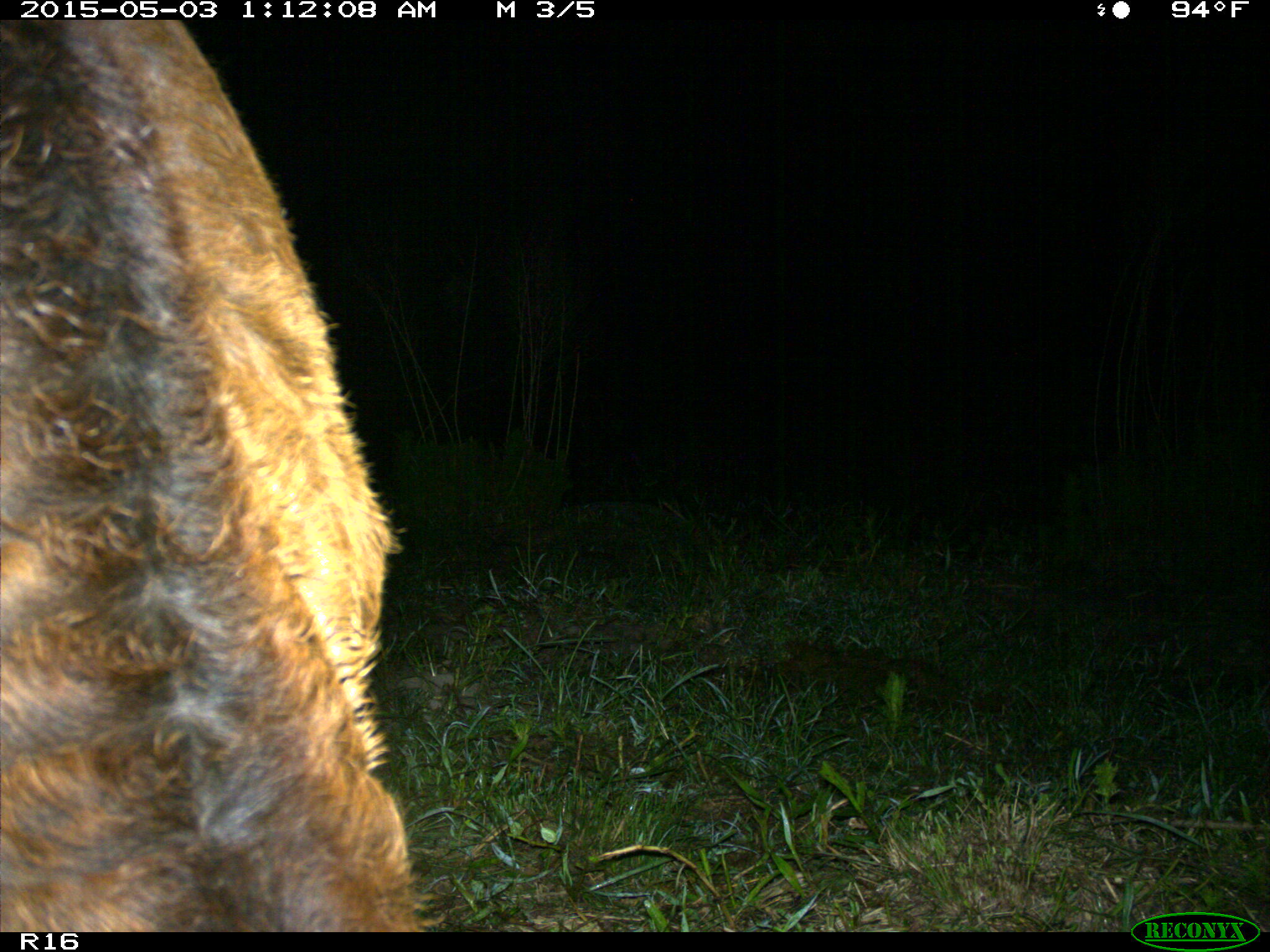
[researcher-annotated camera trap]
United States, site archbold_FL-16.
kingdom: Animalia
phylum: Chordata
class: Mammalia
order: Artiodactyla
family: Bovidae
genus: Bos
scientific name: Bos taurus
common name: domestic cow